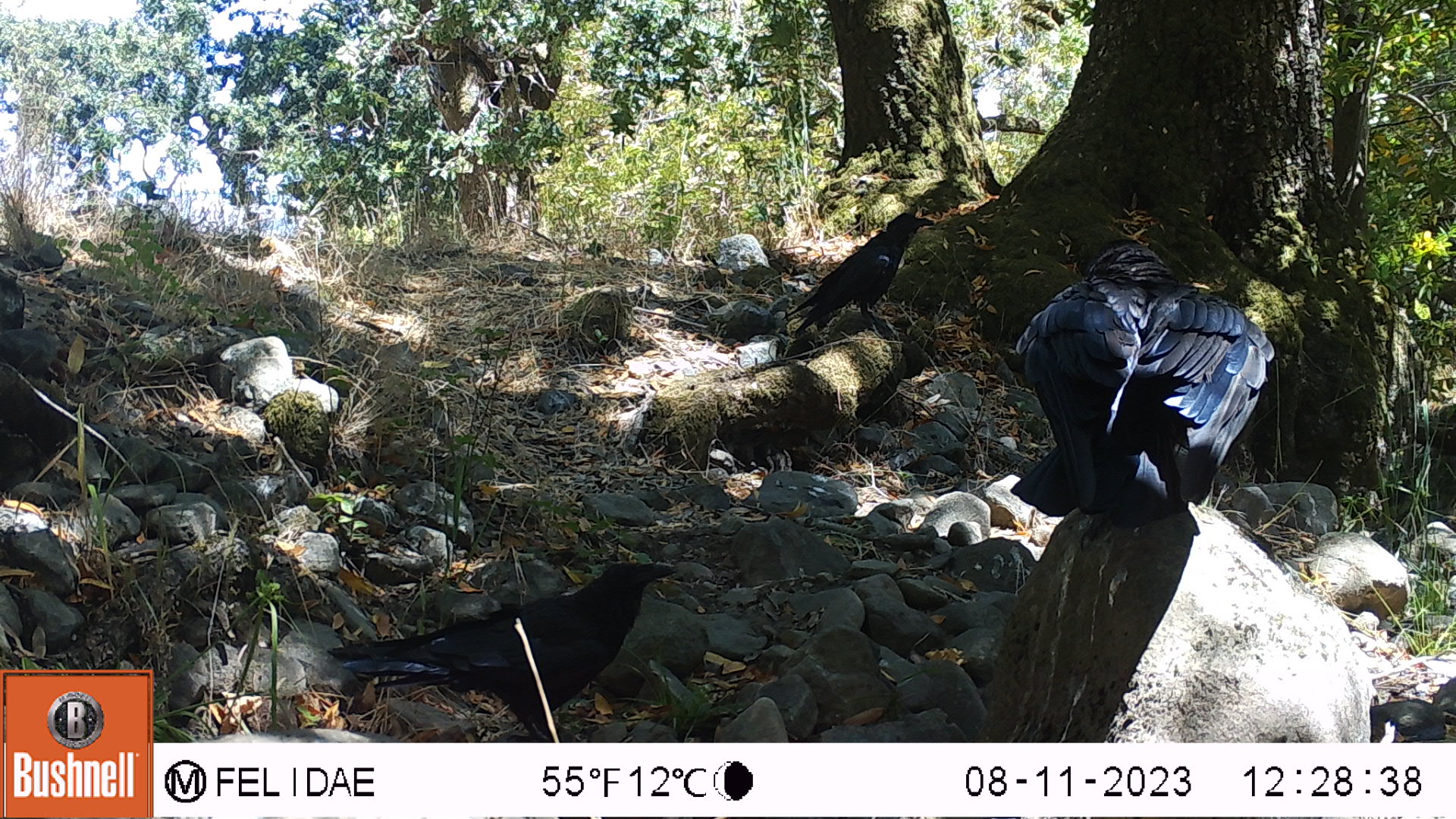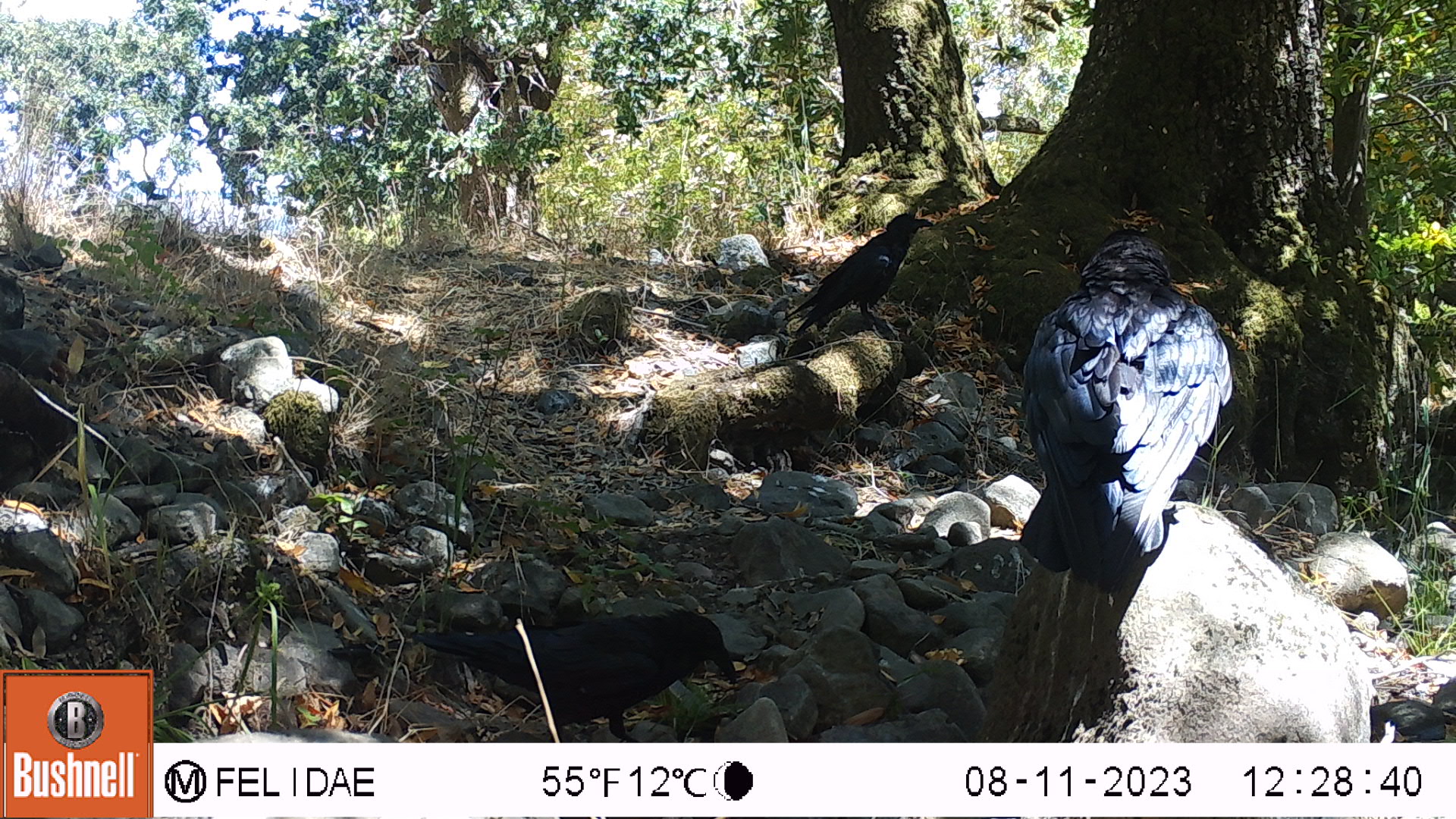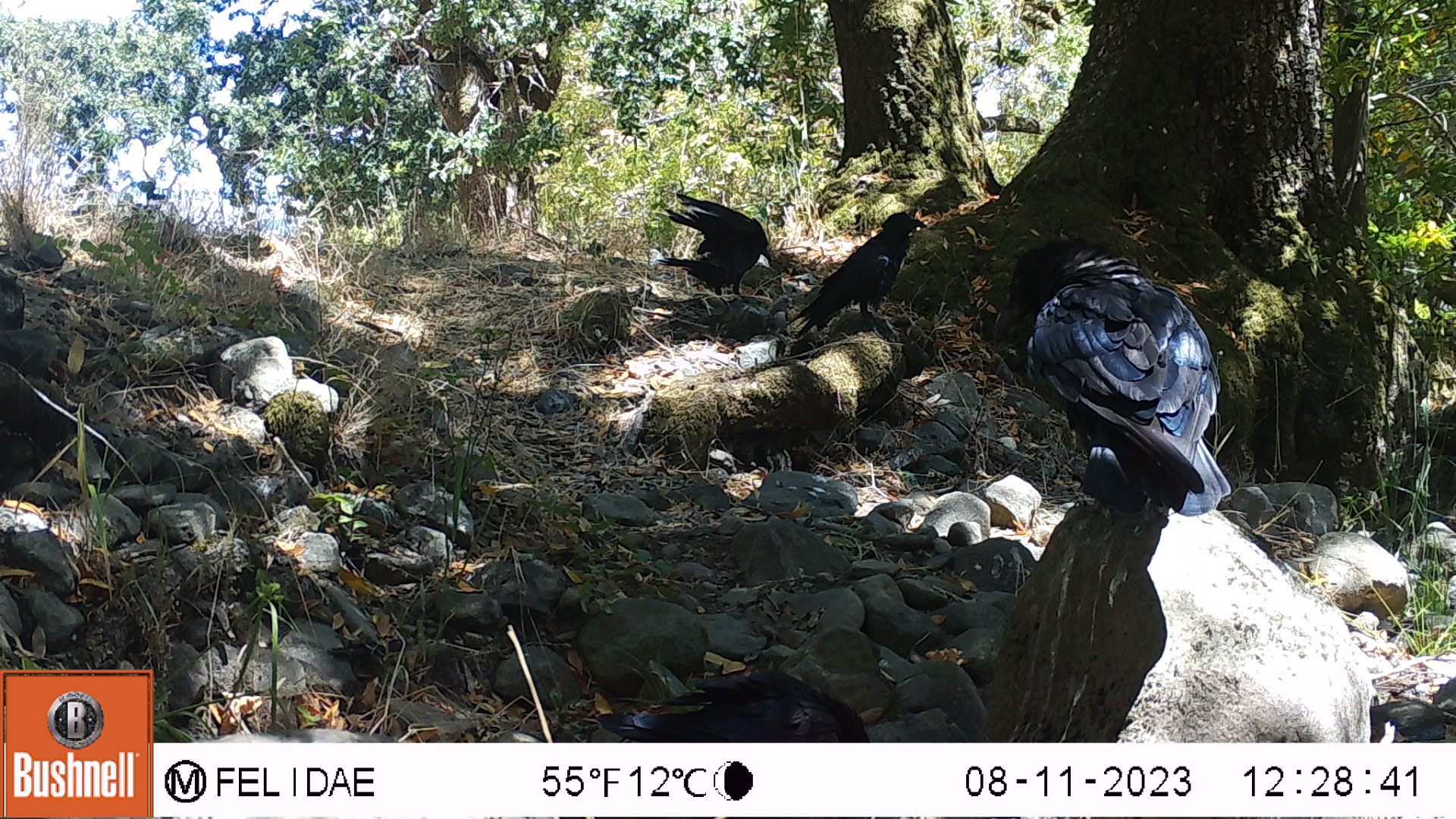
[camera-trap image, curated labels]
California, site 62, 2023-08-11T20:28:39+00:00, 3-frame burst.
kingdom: Animalia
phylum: Chordata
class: Aves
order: Passeriformes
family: Corvidae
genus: Corvus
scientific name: Corvus brachyrhynchos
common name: american crow